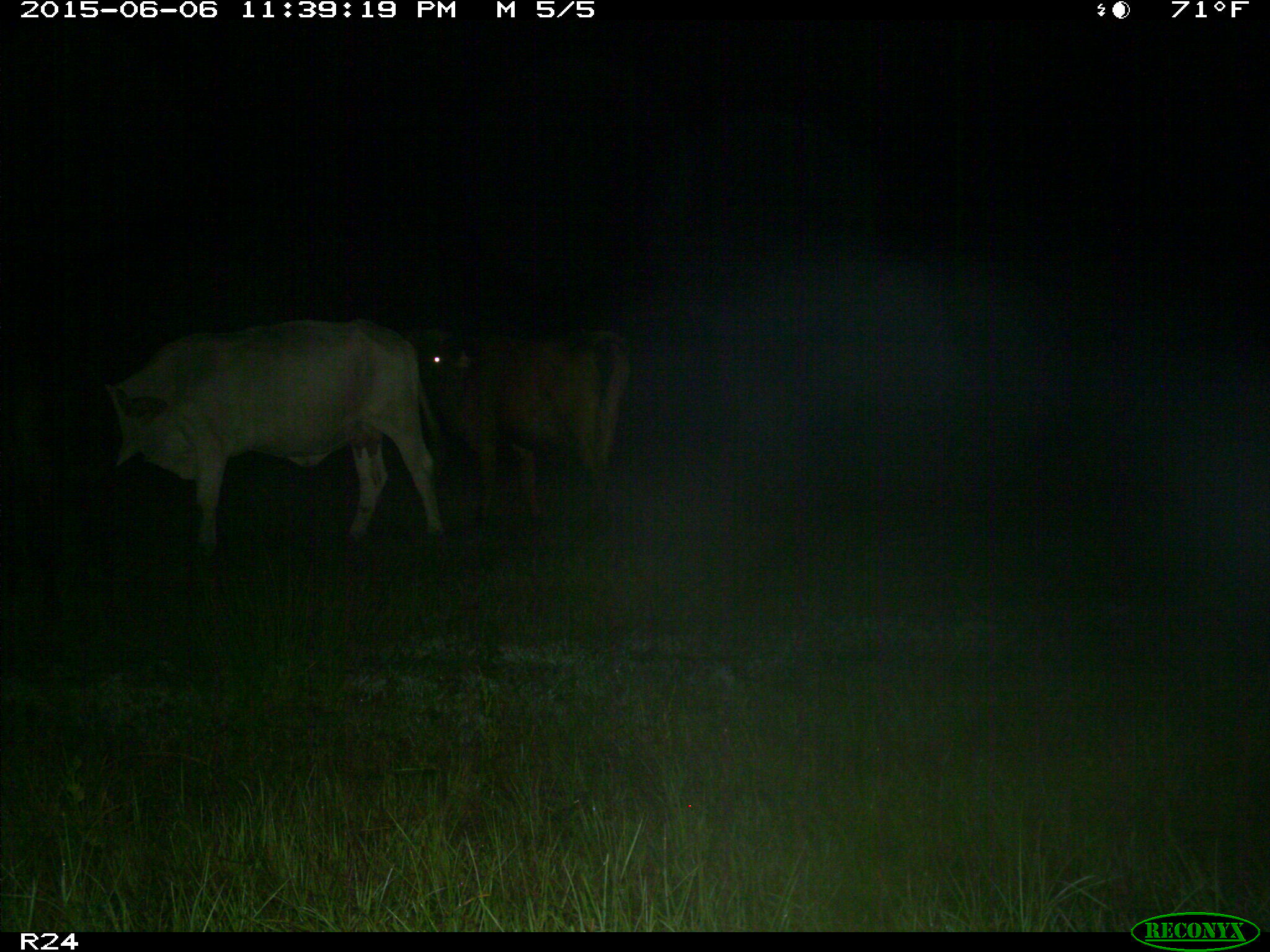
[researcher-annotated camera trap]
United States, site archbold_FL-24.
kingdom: Animalia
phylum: Chordata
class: Mammalia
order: Artiodactyla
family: Bovidae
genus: Bos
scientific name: Bos taurus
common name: domestic cow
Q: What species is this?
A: Bos taurus (domestic cow).